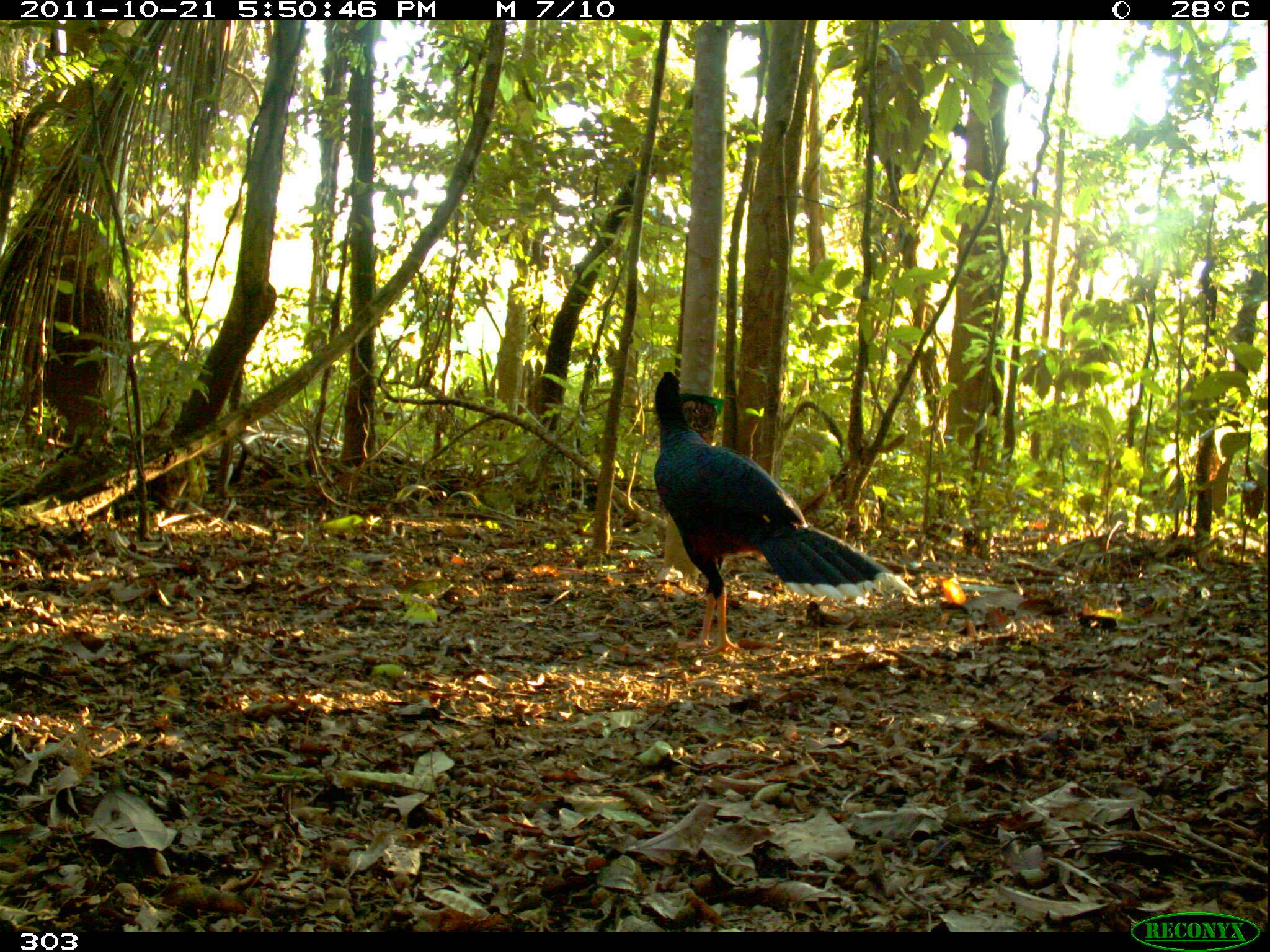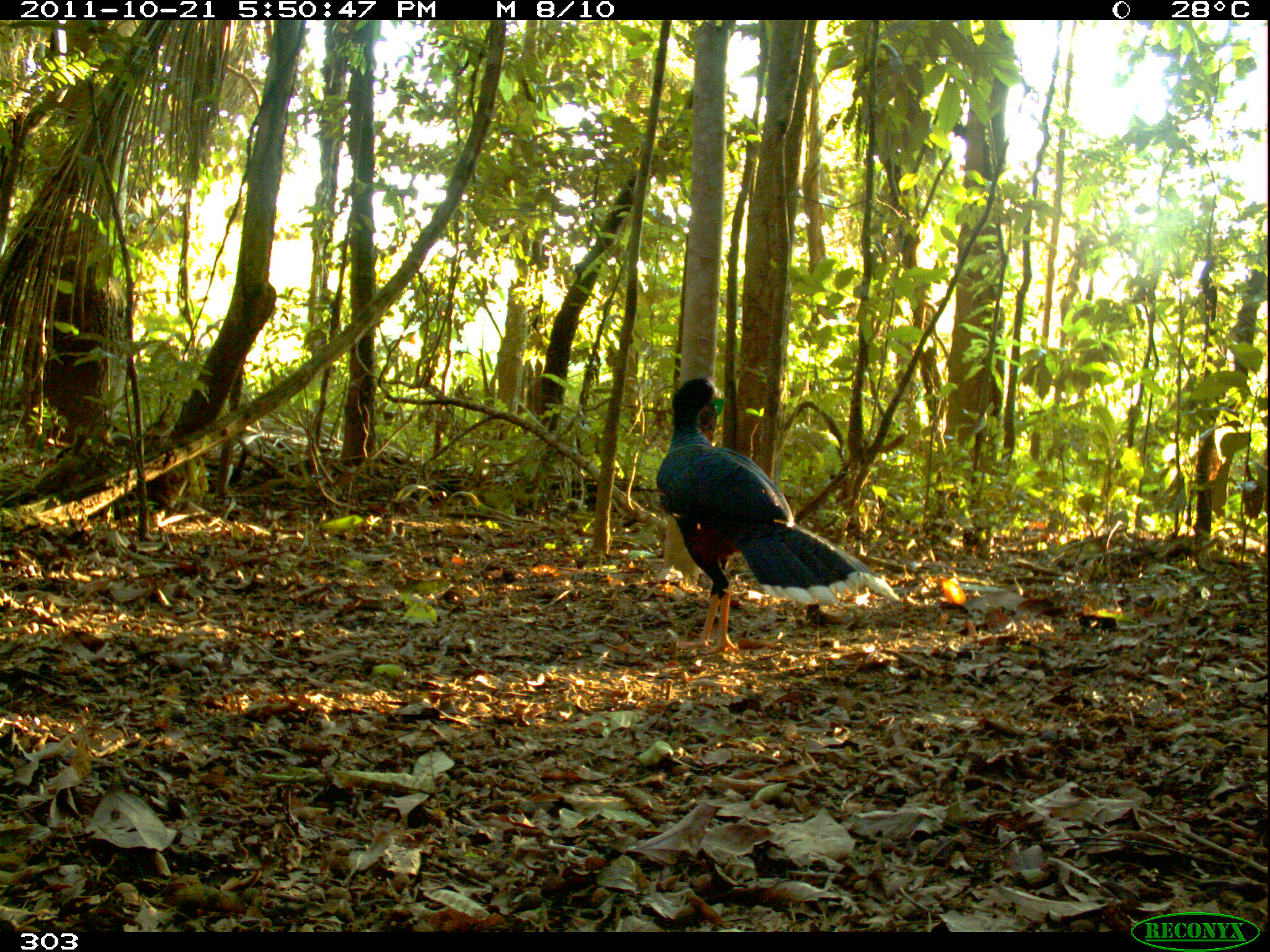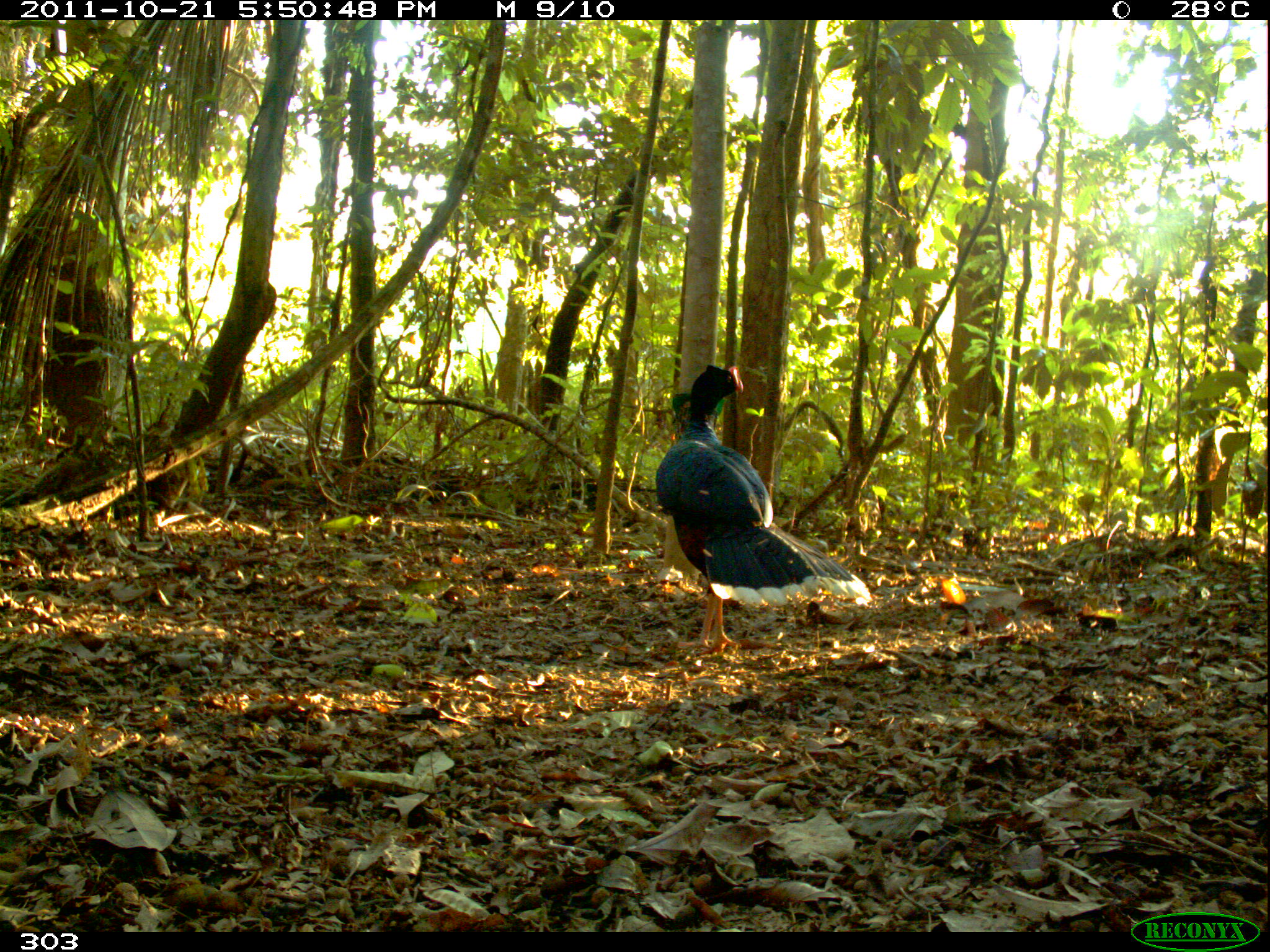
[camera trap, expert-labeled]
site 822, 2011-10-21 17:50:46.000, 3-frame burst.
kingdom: Animalia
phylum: Chordata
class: Aves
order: Galliformes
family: Cracidae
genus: Mitu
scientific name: Mitu tuberosum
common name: razor-billed curassow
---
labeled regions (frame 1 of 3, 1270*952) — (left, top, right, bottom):
mitu tuberosum: (651, 371, 917, 656)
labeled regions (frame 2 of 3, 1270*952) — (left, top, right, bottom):
mitu tuberosum: (655, 373, 901, 655)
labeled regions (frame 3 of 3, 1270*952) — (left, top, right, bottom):
mitu tuberosum: (654, 363, 873, 656)